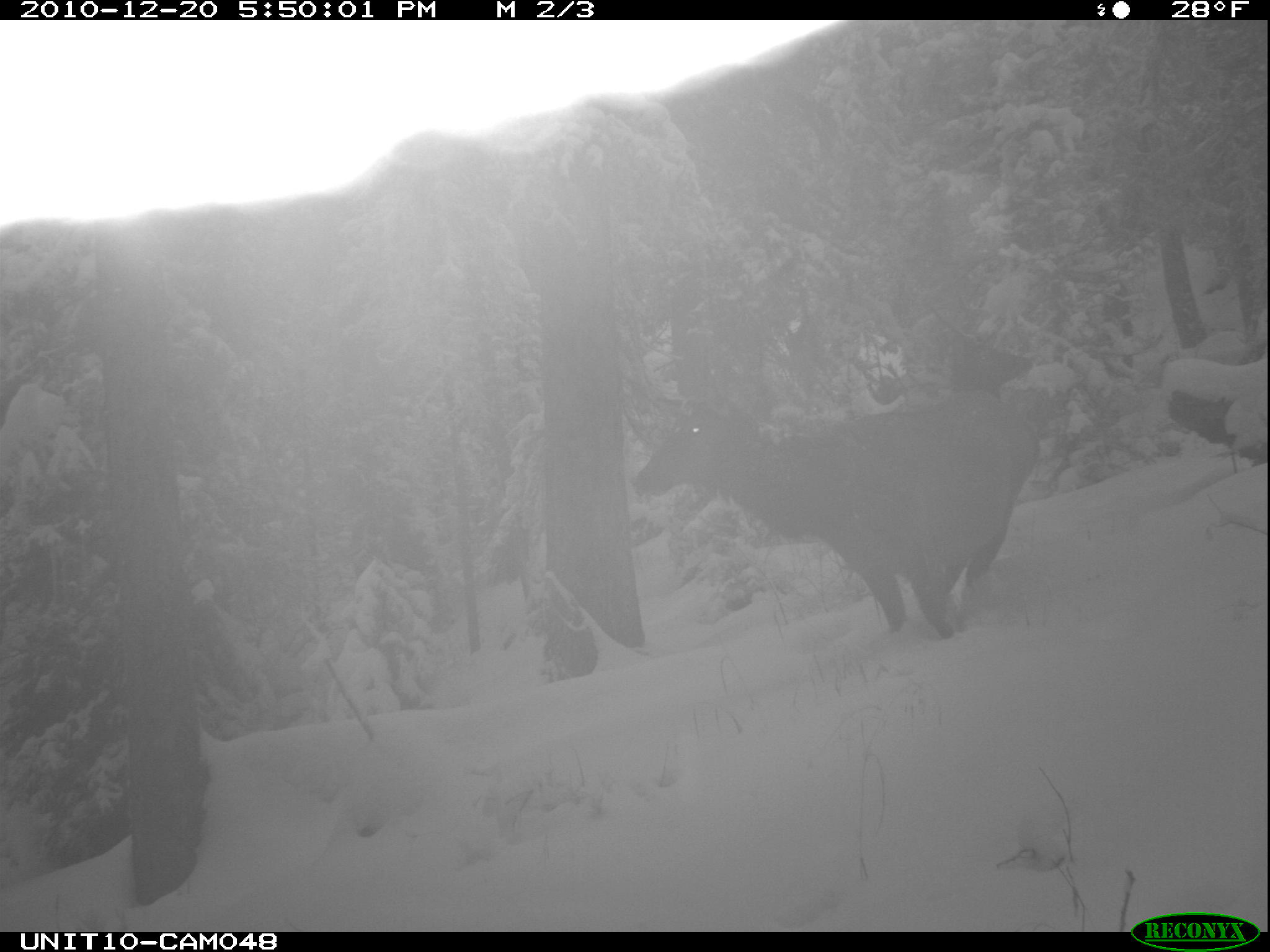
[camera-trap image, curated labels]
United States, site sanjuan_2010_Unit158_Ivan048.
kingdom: Animalia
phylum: Chordata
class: Mammalia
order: Artiodactyla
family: Cervidae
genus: Cervus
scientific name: Cervus elaphus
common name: red deer